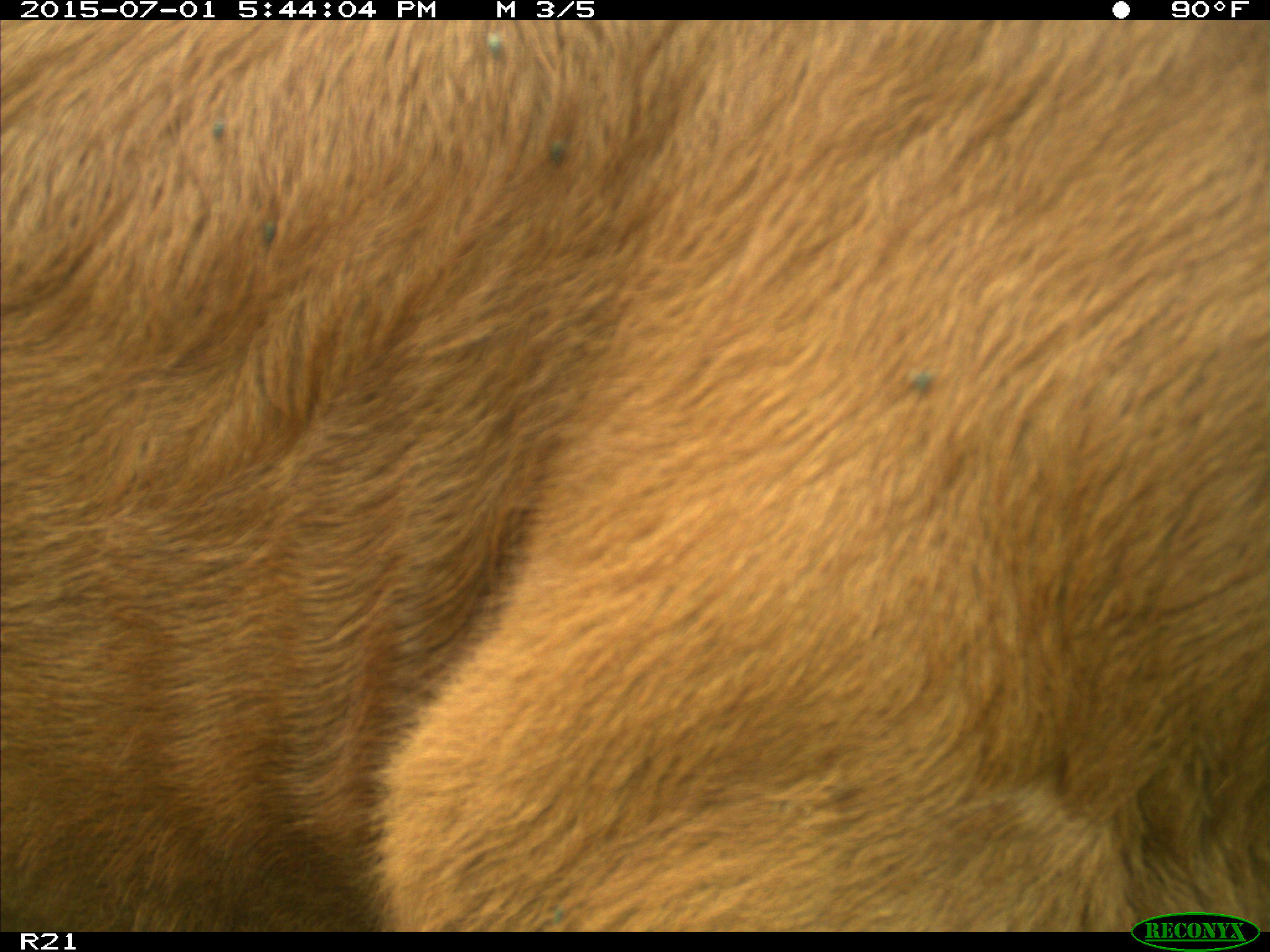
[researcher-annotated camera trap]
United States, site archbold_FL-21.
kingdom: Animalia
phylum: Chordata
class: Mammalia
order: Artiodactyla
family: Bovidae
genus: Bos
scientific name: Bos taurus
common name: domestic cow